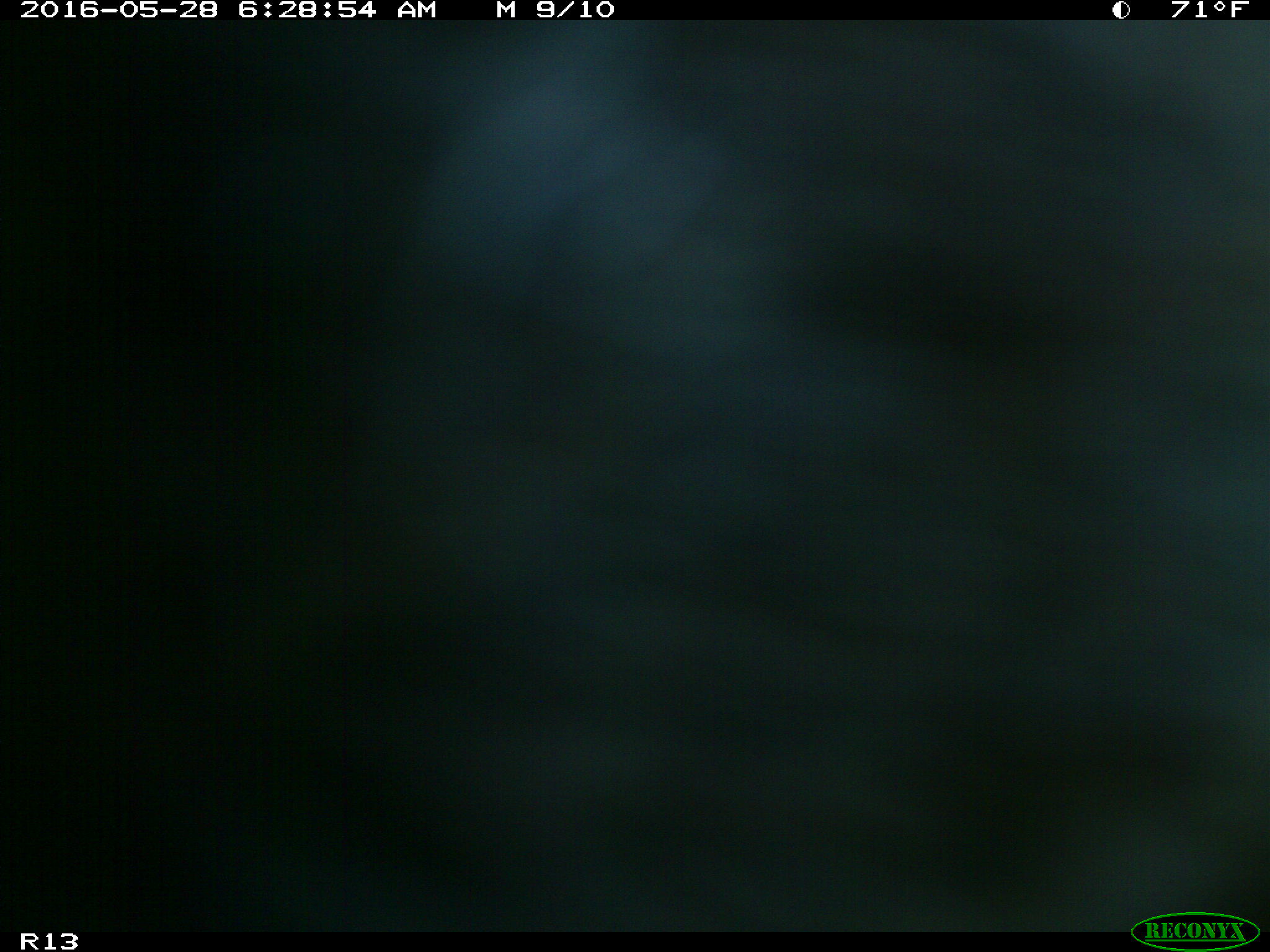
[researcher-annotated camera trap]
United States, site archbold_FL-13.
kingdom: Animalia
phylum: Chordata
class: Mammalia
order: Artiodactyla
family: Bovidae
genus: Bos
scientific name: Bos taurus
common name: domestic cow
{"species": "Bos taurus (domestic cow)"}